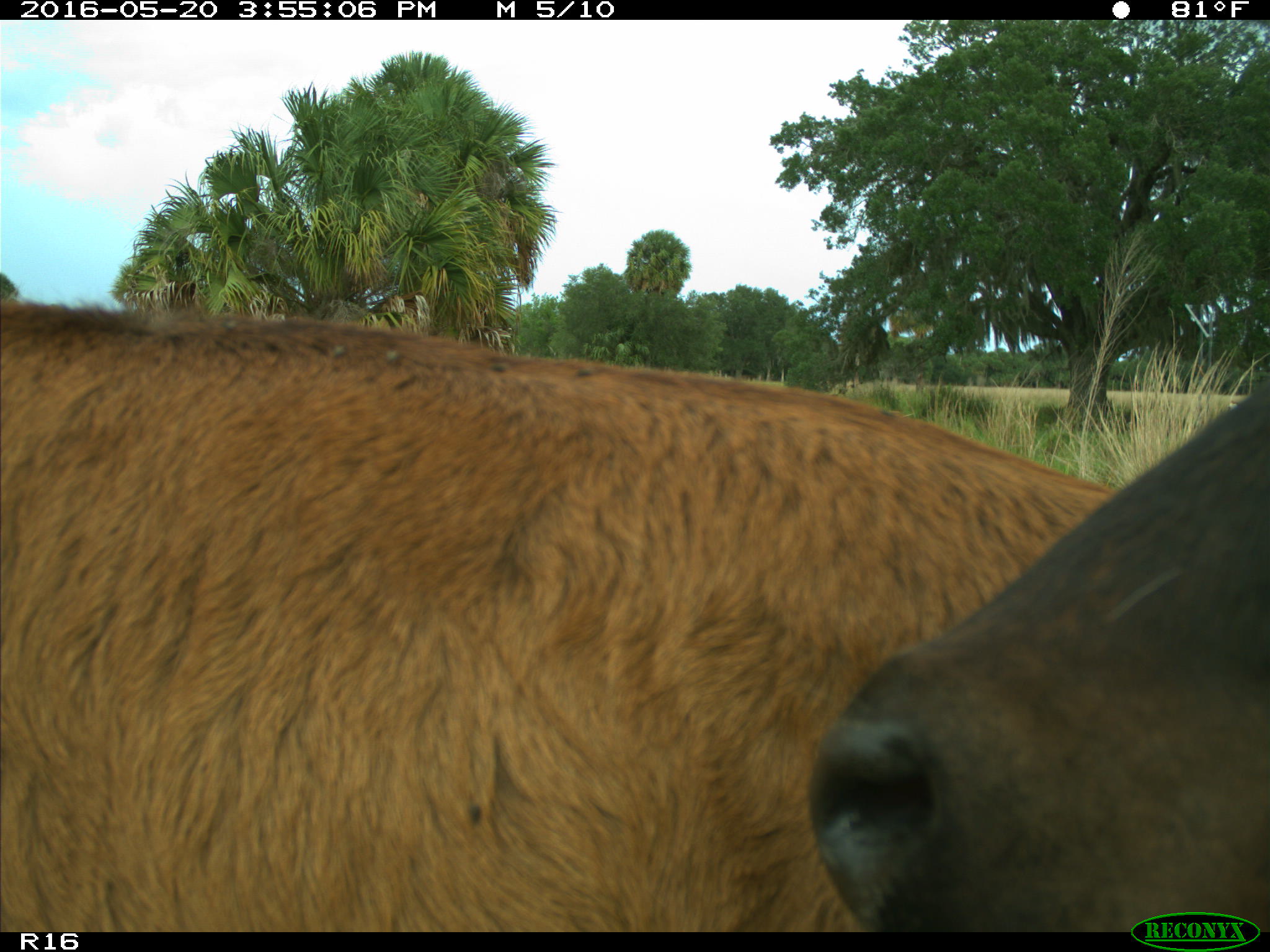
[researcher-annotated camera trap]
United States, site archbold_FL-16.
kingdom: Animalia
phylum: Chordata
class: Mammalia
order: Artiodactyla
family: Bovidae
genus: Bos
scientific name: Bos taurus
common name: domestic cow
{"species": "Bos taurus (domestic cow)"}